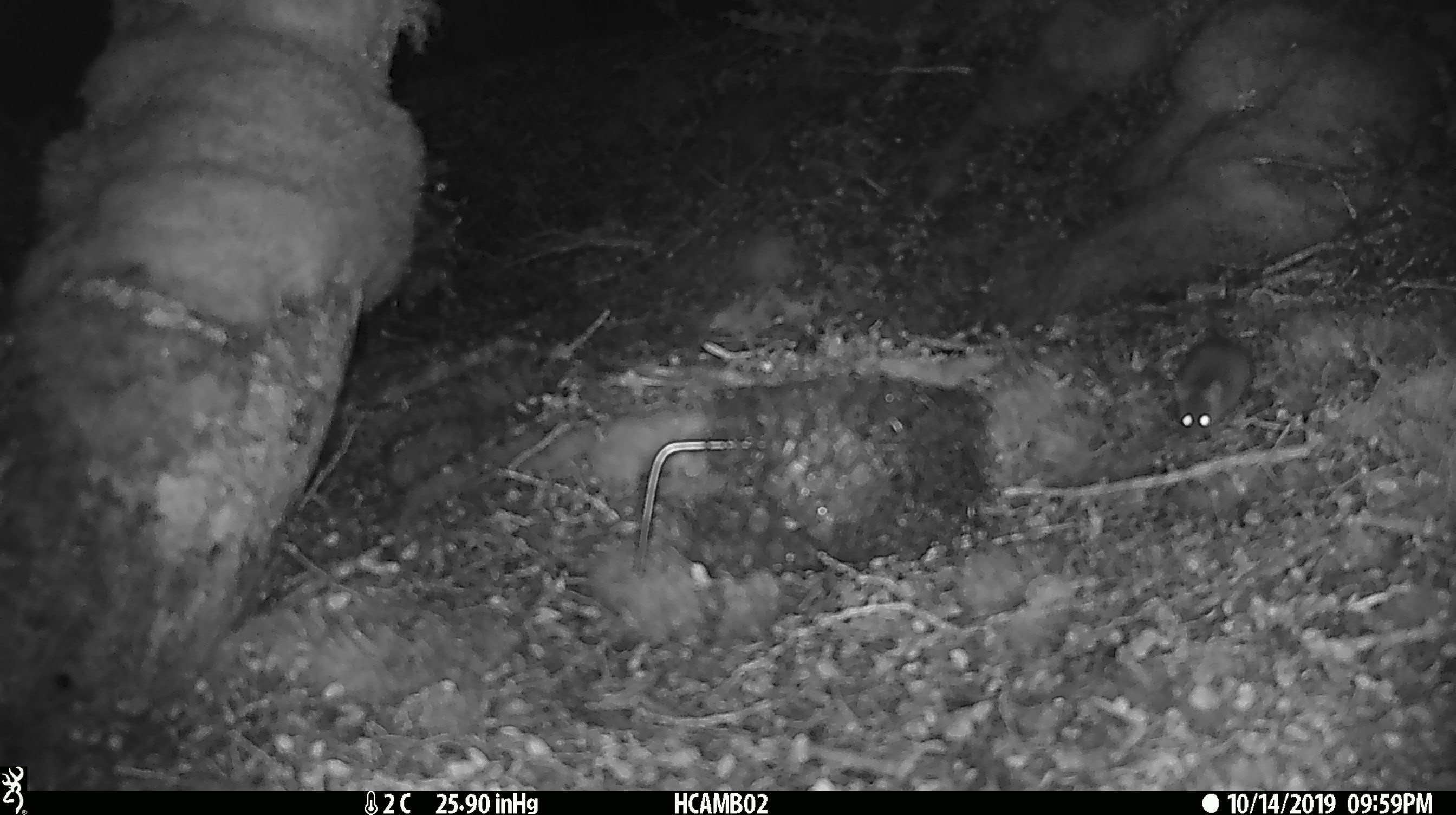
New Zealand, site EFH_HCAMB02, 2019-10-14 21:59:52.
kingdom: Animalia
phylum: Chordata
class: Mammalia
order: Rodentia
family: Muridae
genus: Mus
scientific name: Mus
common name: mouse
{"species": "mouse (Mus)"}